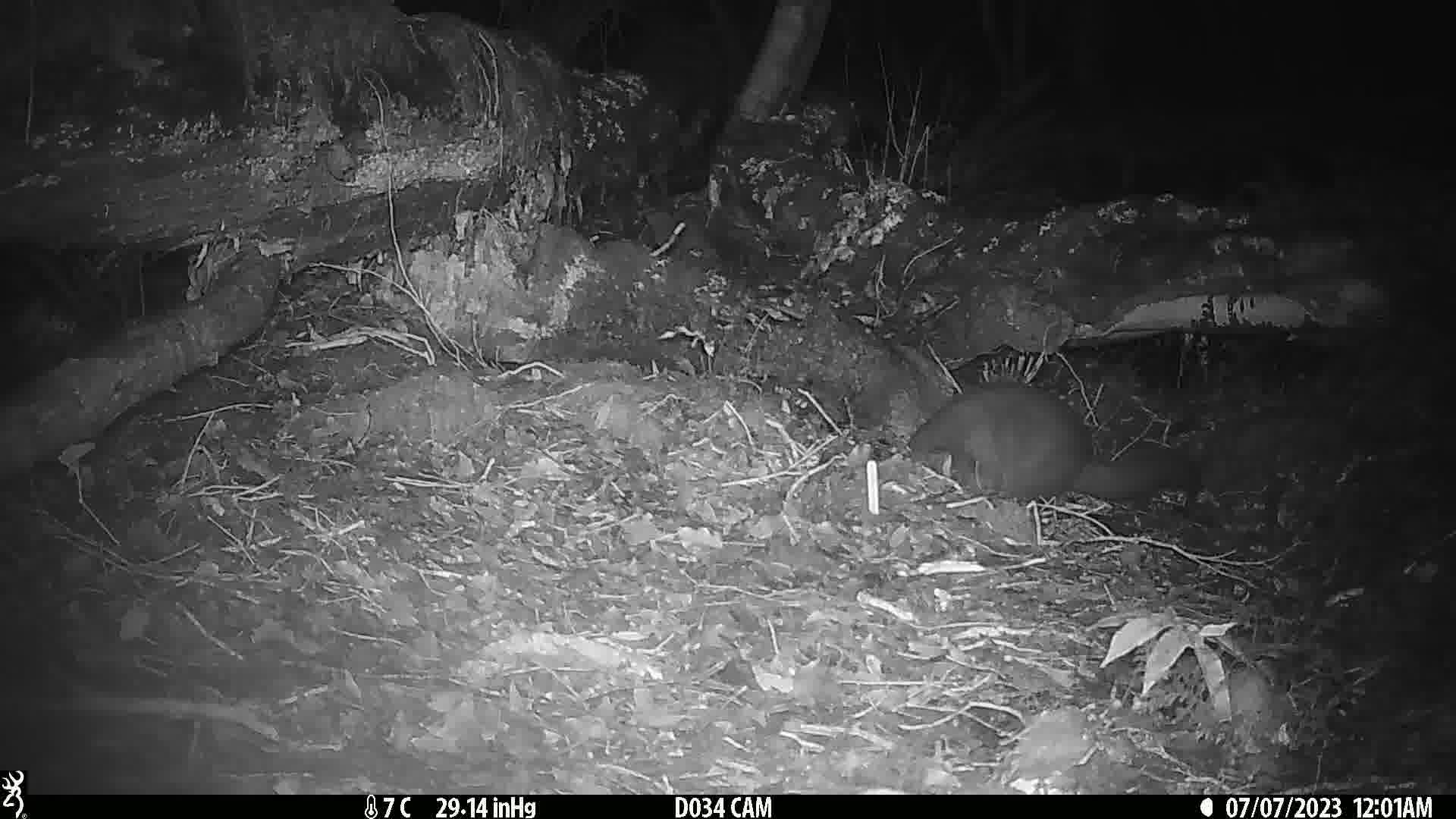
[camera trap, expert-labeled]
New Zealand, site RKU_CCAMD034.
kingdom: Animalia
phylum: Chordata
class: Mammalia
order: Diprotodontia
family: Phalangeridae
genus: Trichosurus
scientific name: Trichosurus vulpecula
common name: common brushtail possum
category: possum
Possum (common brushtail possum) (Trichosurus vulpecula).